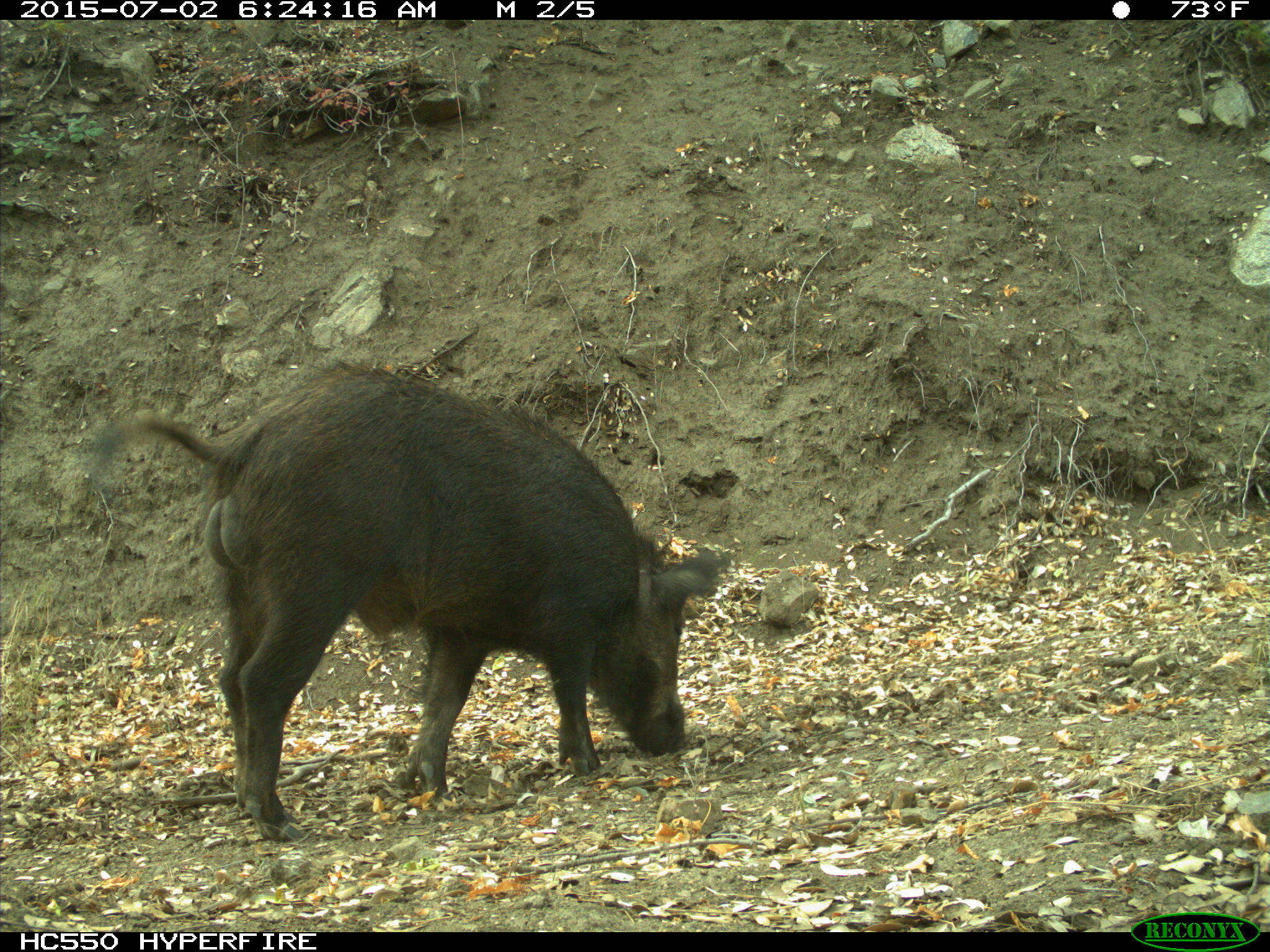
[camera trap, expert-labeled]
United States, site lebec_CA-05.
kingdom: Animalia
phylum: Chordata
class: Mammalia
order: Artiodactyla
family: Suidae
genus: Sus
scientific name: Sus scrofa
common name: wild boar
Sus scrofa (wild boar).